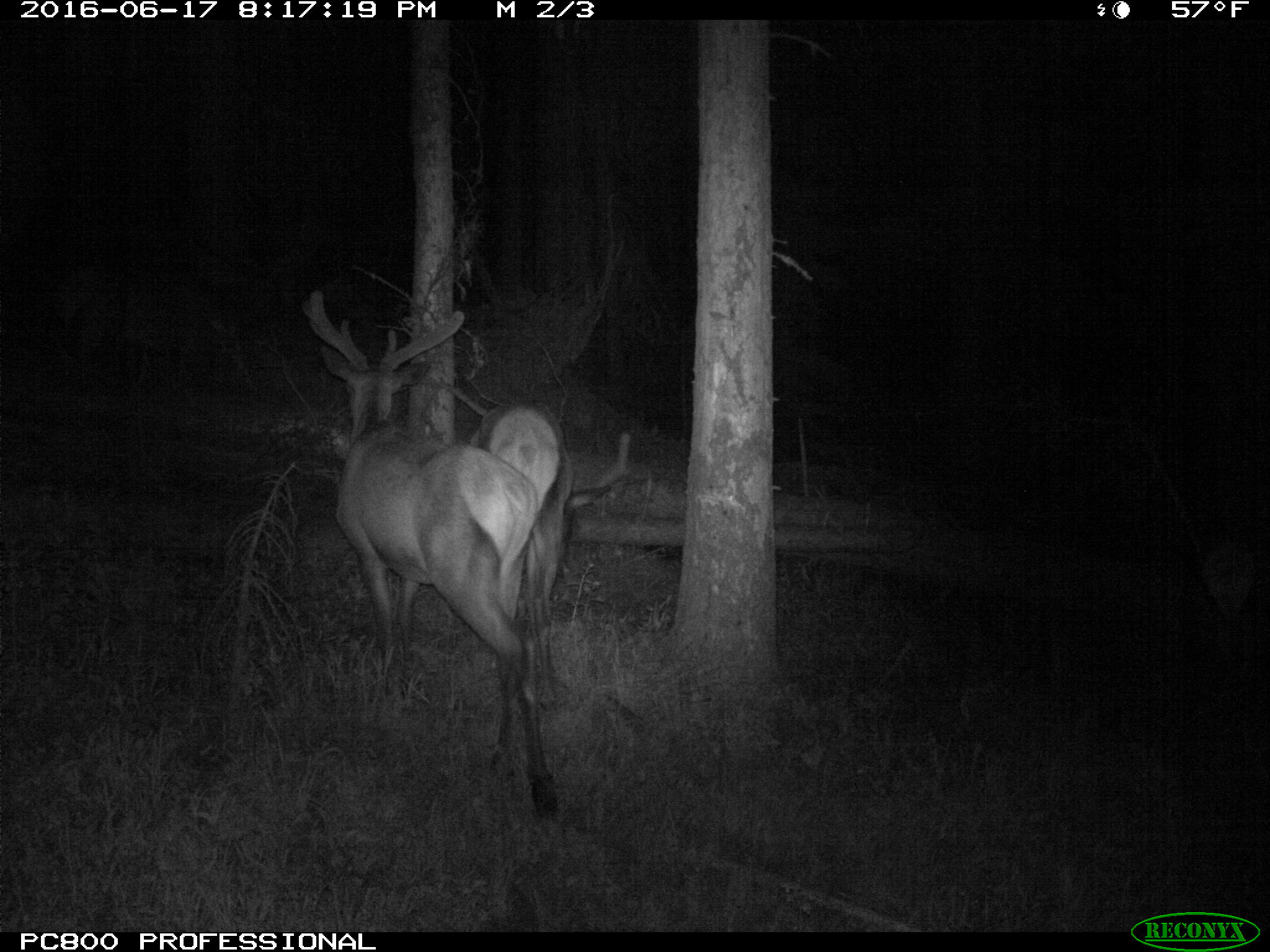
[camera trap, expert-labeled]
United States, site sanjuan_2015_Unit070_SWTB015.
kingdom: Animalia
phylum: Chordata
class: Mammalia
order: Artiodactyla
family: Cervidae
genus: Cervus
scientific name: Cervus elaphus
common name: red deer